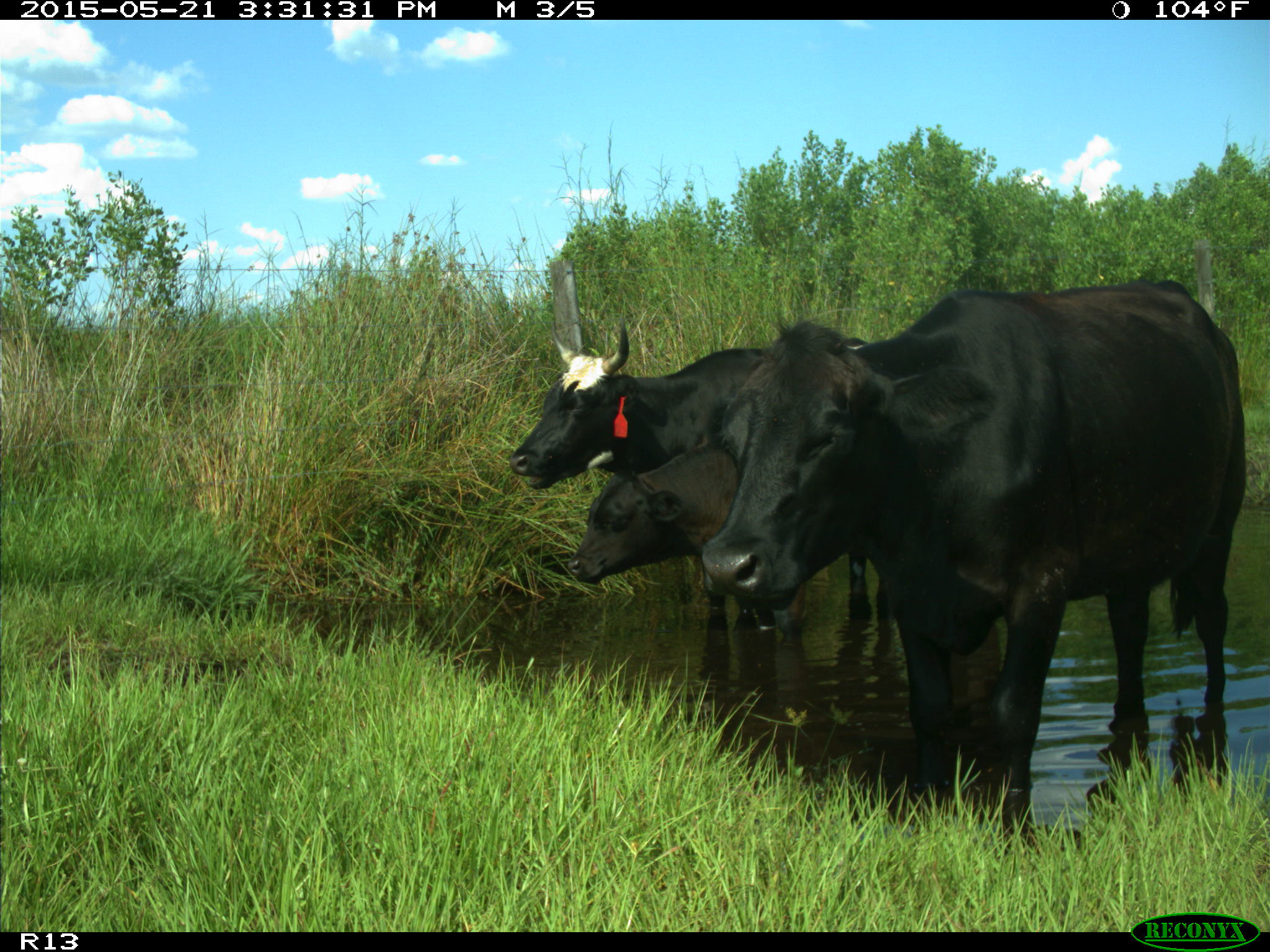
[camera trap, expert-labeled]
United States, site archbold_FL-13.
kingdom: Animalia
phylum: Chordata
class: Mammalia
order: Artiodactyla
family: Bovidae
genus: Bos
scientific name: Bos taurus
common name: domestic cow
Bos taurus (domestic cow).